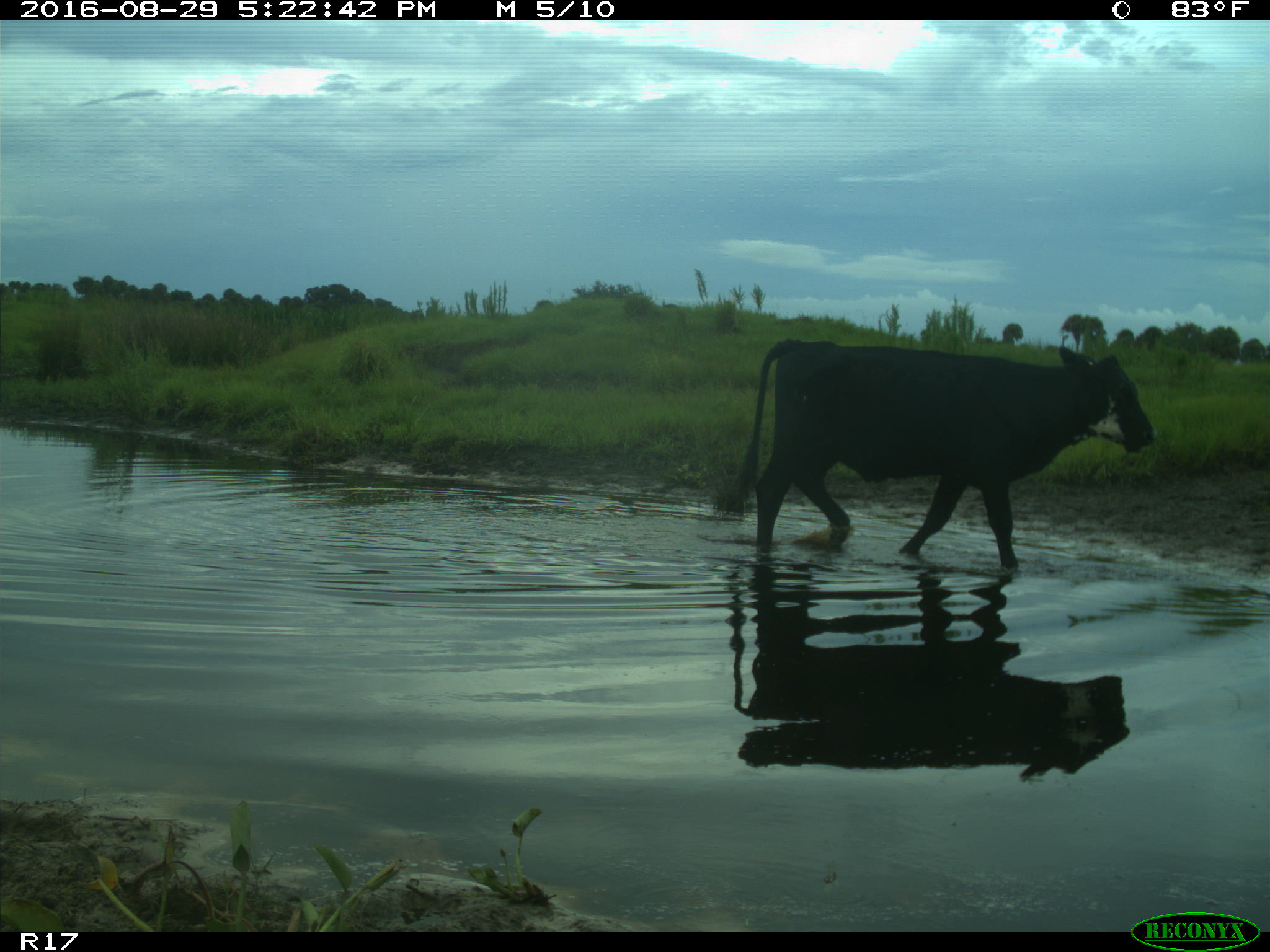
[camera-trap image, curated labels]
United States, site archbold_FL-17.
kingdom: Animalia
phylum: Chordata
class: Mammalia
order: Artiodactyla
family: Bovidae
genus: Bos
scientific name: Bos taurus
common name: domestic cow